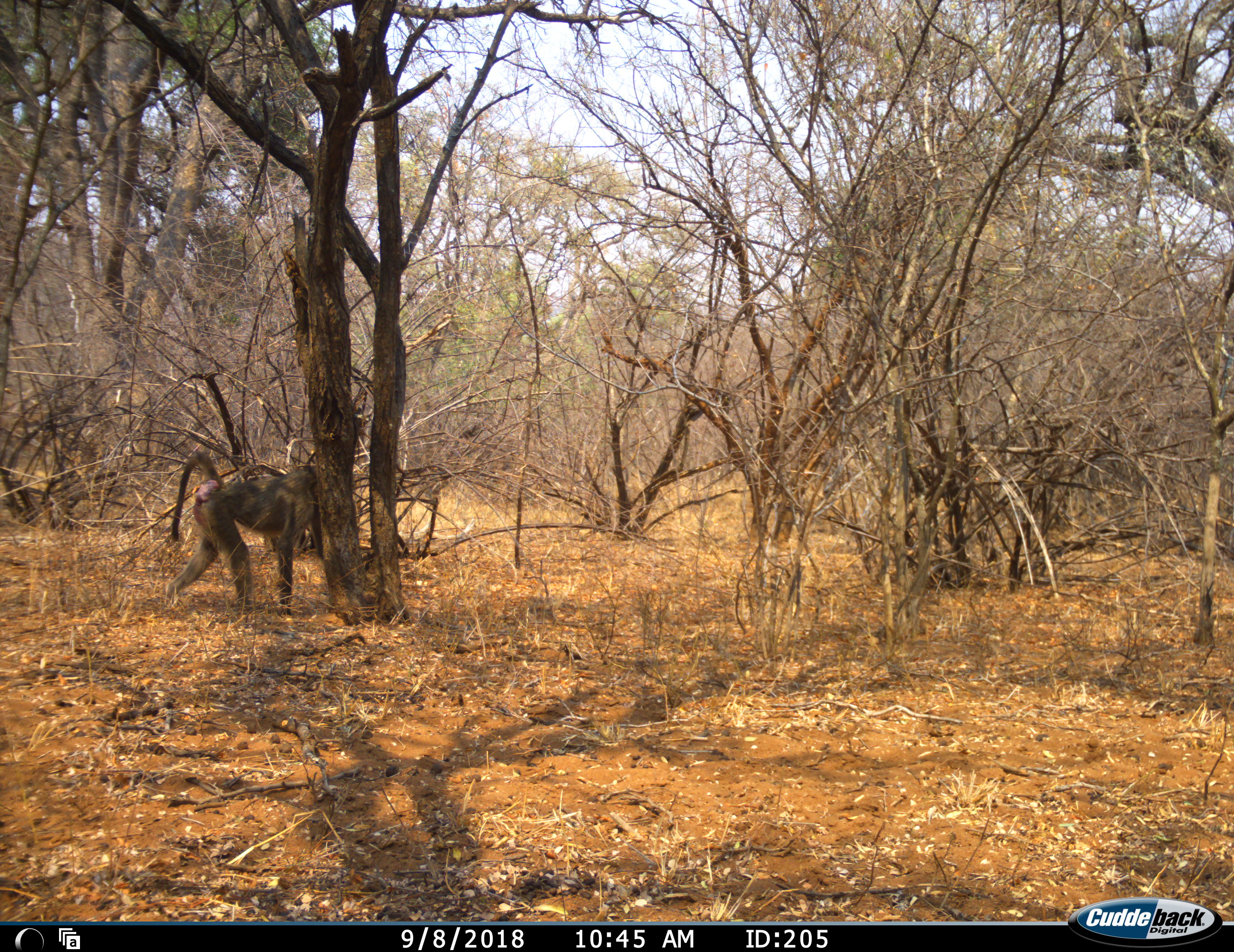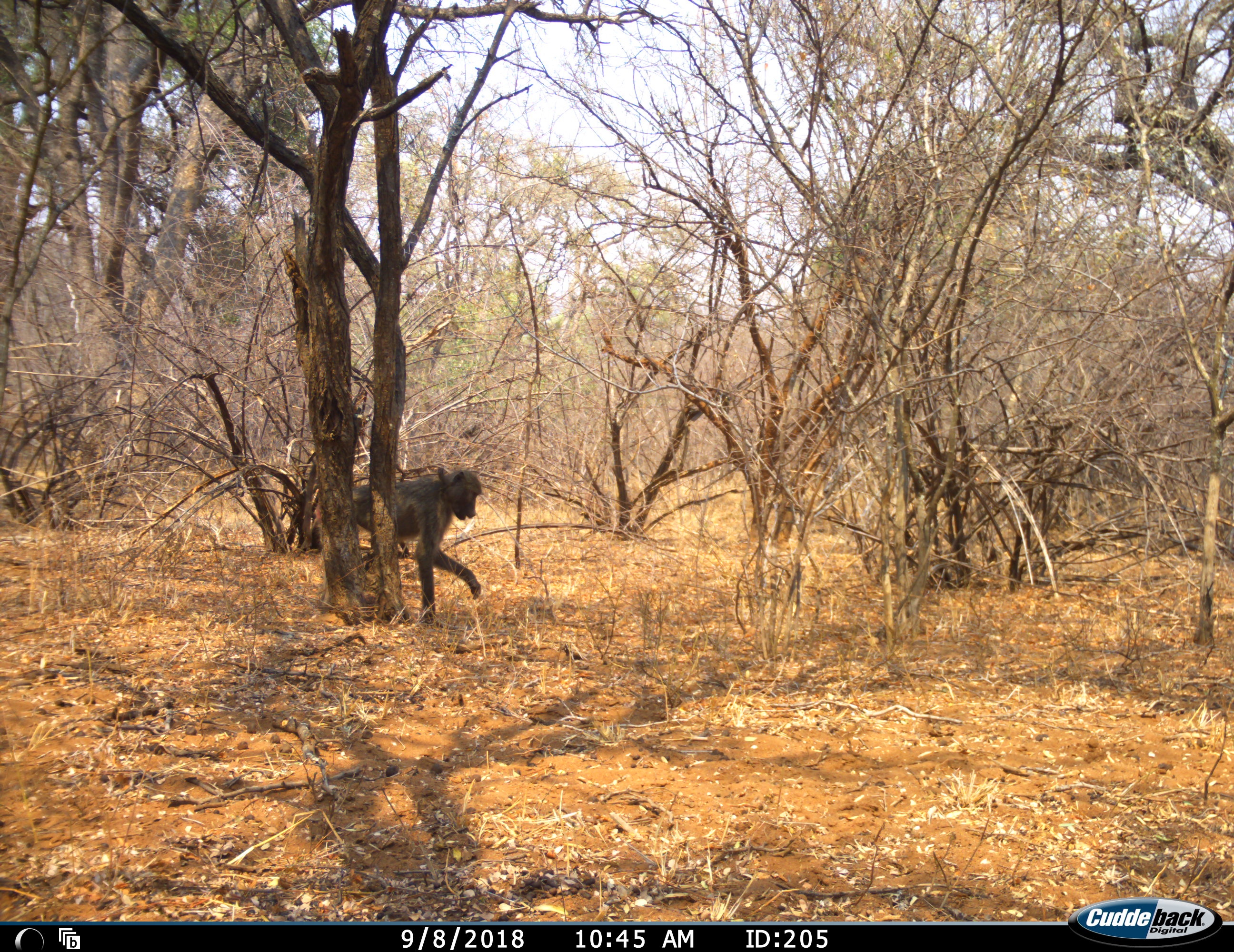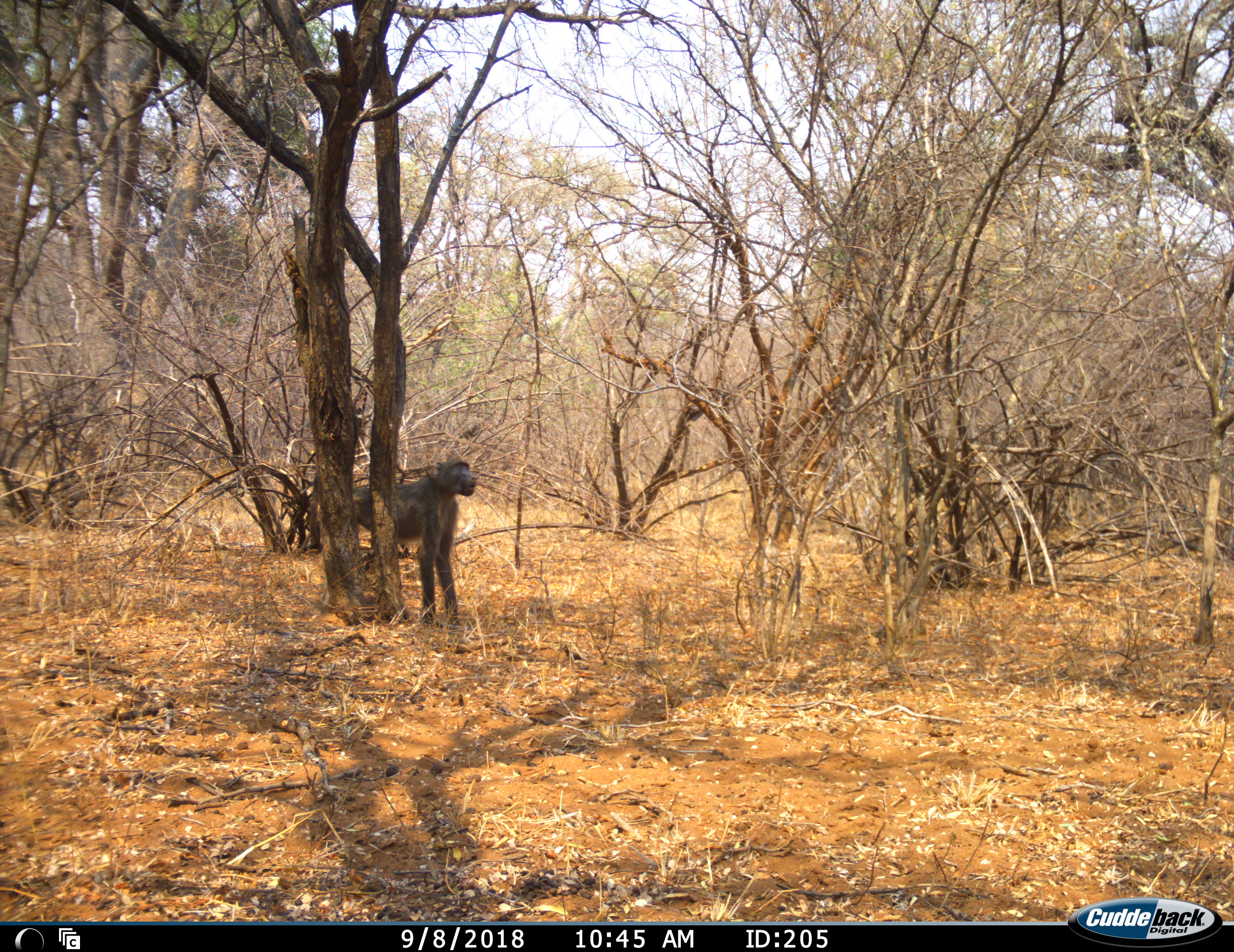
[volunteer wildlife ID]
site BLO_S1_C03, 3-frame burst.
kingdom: Animalia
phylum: Chordata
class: Mammalia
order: Primates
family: Cercopithecidae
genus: Papio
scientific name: Papio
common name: baboon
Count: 1.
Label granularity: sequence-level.